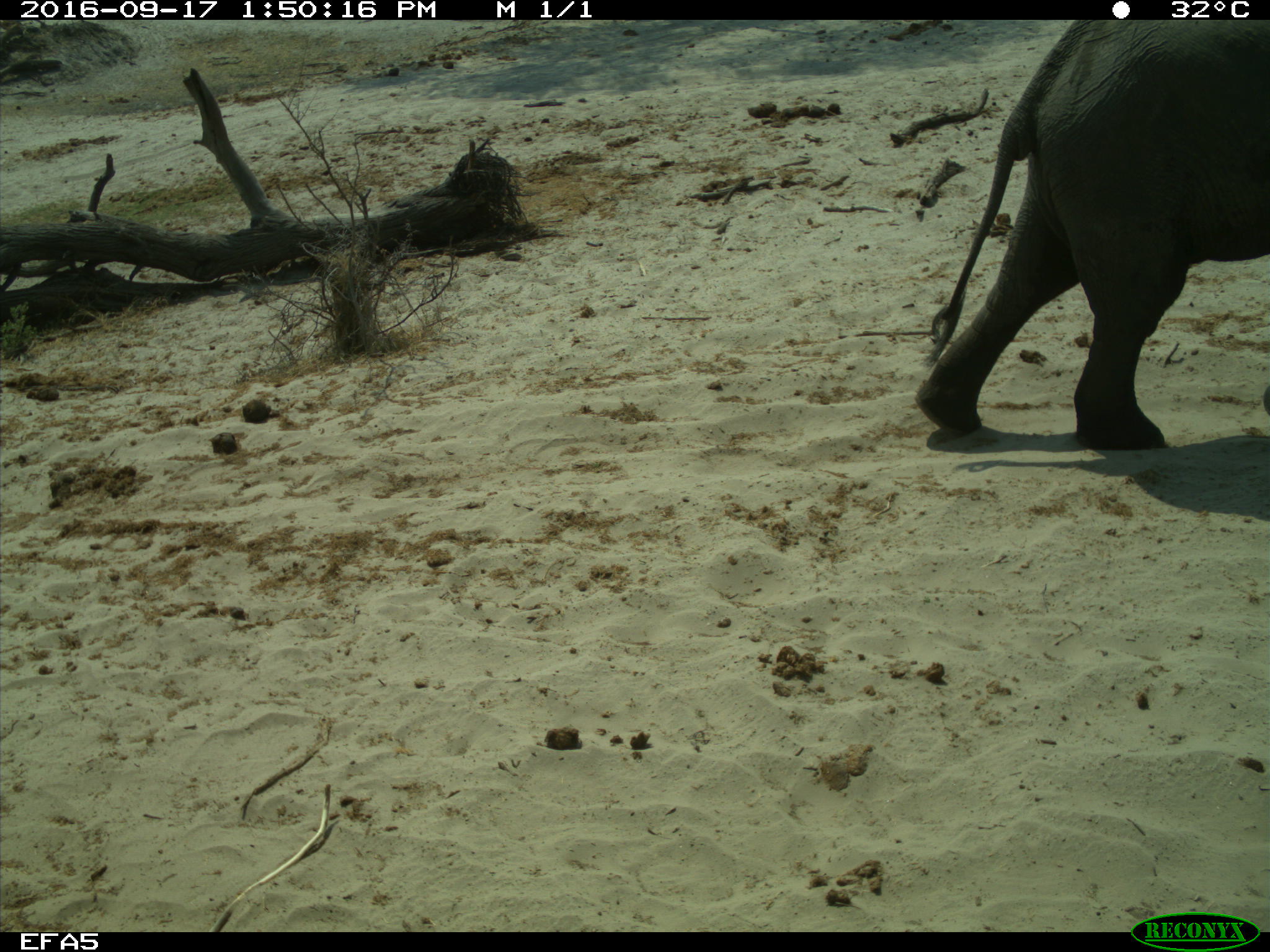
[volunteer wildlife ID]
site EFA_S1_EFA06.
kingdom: Animalia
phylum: Chordata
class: Mammalia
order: Proboscidea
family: Elephantidae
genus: Loxodonta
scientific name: Loxodonta africana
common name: african bush elephant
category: elephant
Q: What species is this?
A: Elephant (african bush elephant) (Loxodonta africana).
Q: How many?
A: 1.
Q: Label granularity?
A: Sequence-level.